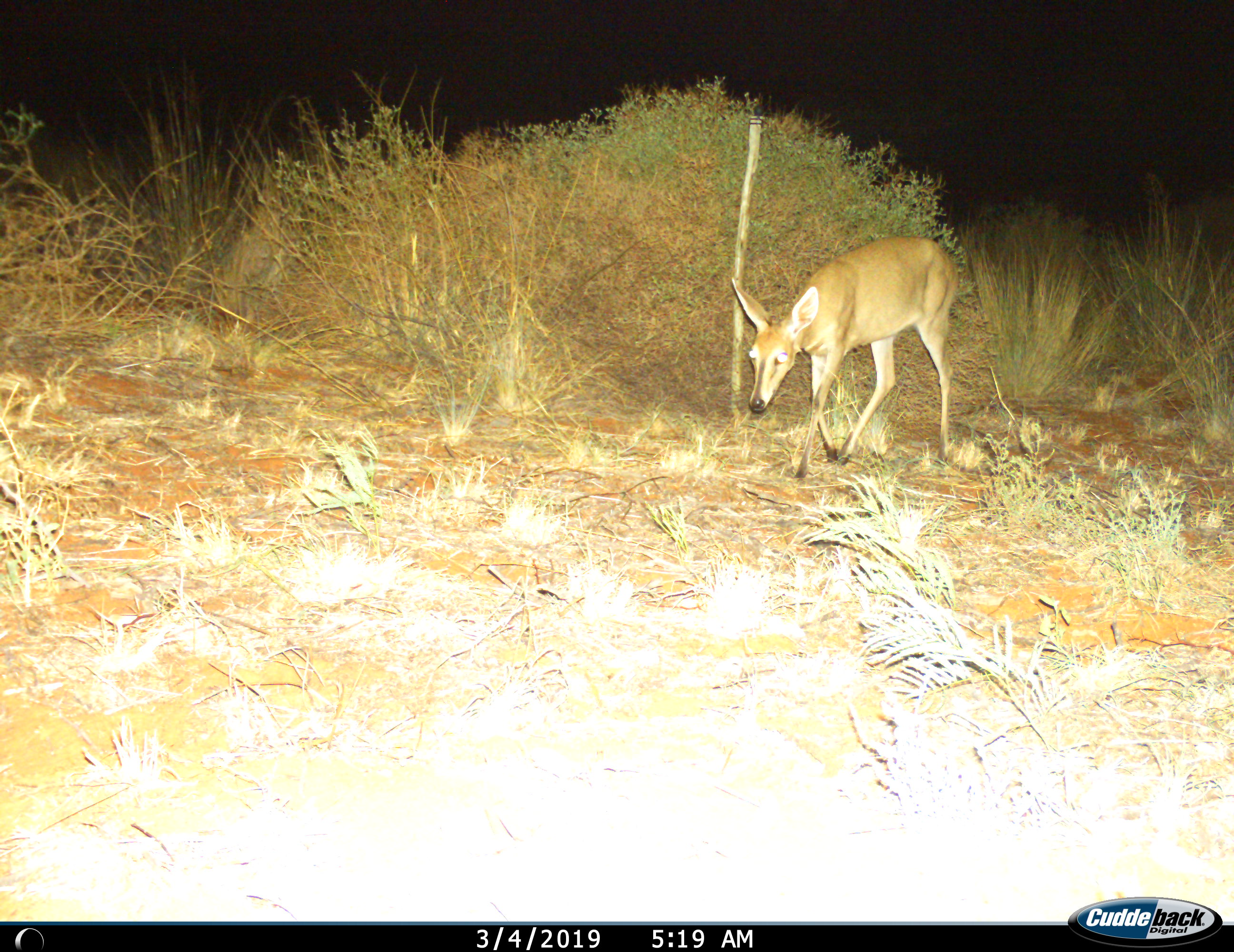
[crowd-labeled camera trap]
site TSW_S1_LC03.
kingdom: Animalia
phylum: Chordata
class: Mammalia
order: Artiodactyla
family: Bovidae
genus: Raphicerus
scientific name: Raphicerus campestris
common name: steenbok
Steenbok (Raphicerus campestris), count 1. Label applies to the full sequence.